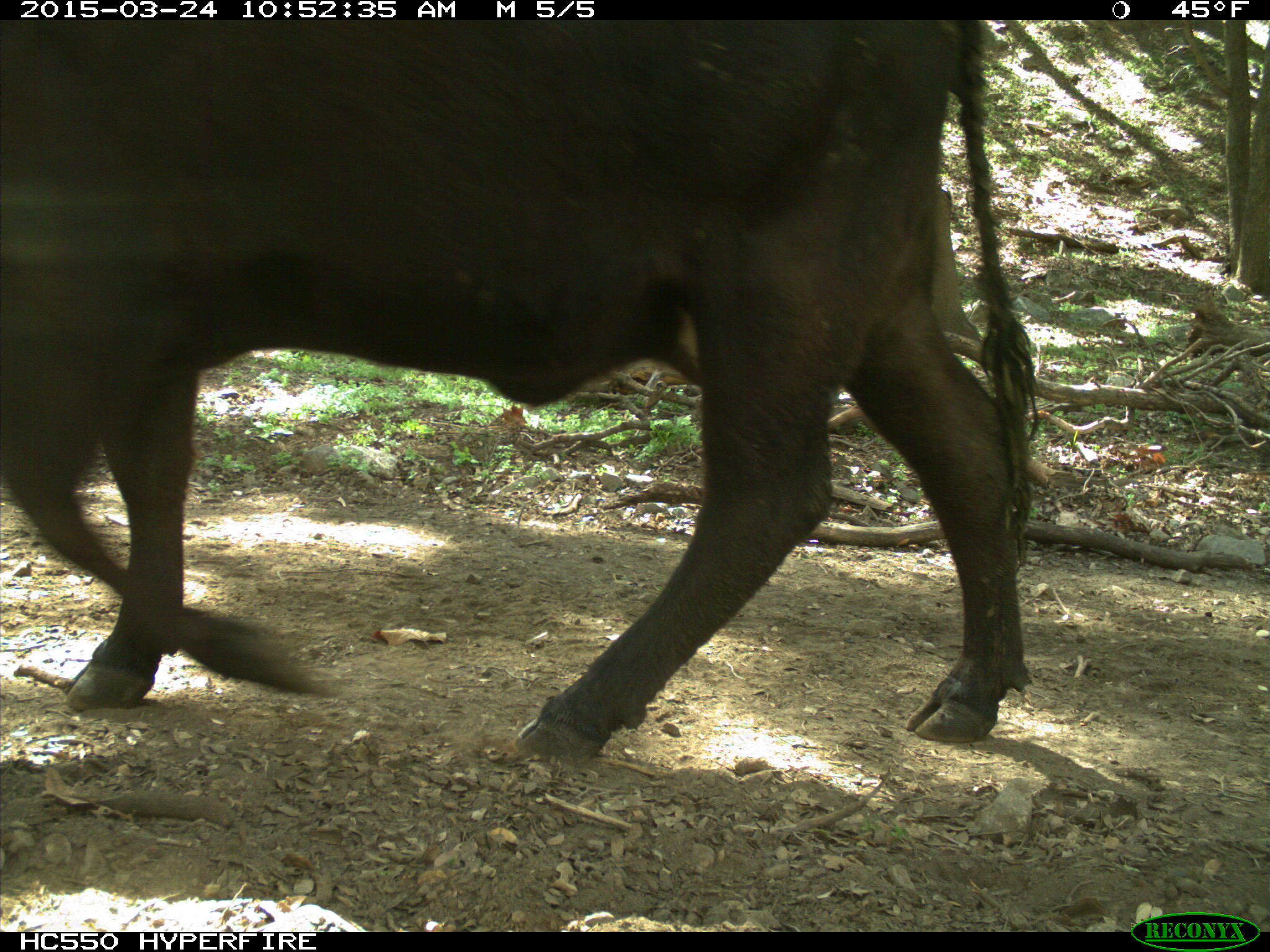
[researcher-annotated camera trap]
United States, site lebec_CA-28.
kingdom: Animalia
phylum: Chordata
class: Mammalia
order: Artiodactyla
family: Bovidae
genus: Bos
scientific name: Bos taurus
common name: domestic cow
Bos taurus (domestic cow).